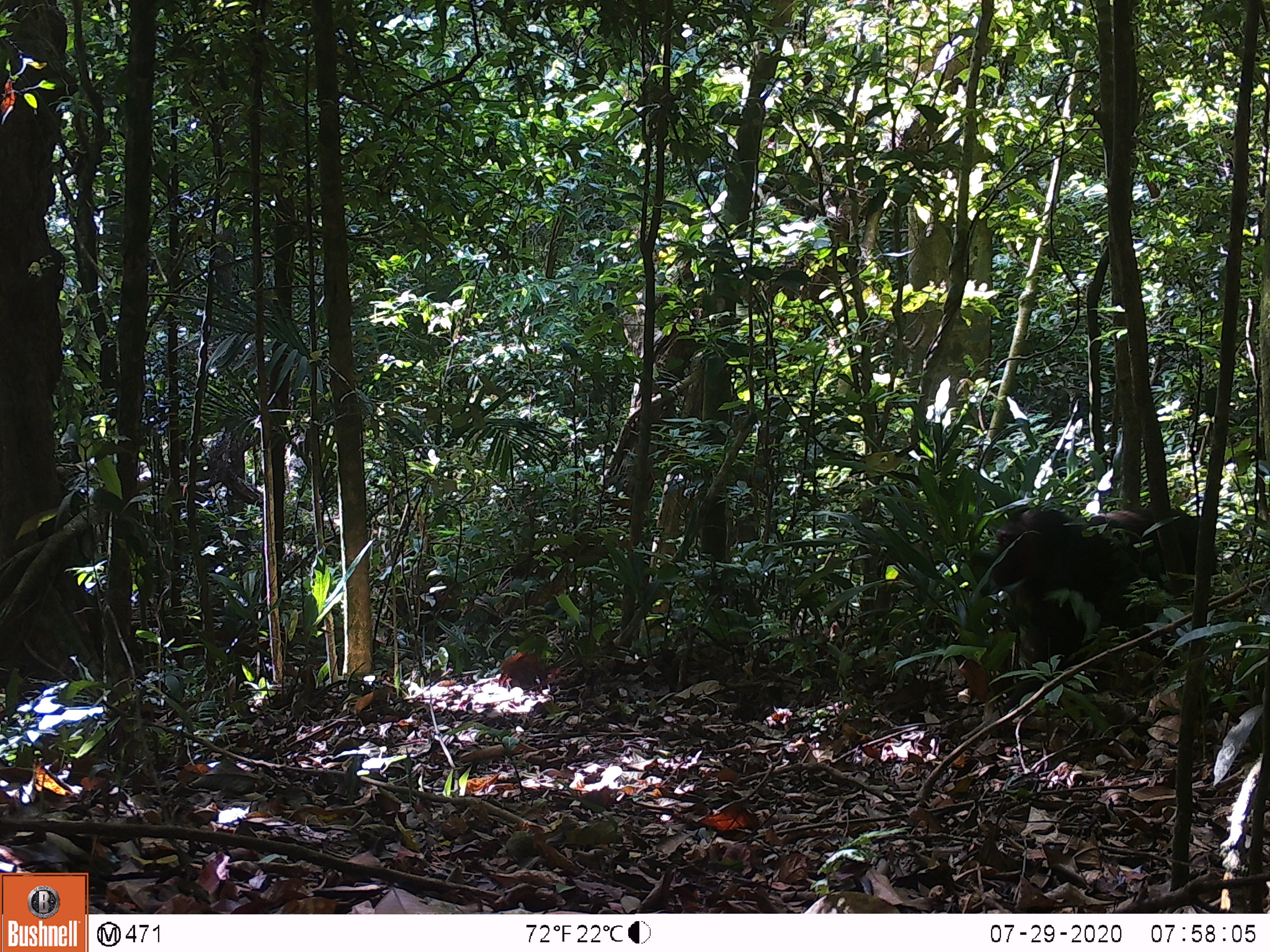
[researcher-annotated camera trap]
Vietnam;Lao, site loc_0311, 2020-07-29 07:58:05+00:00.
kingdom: Animalia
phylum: Chordata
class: Mammalia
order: Primates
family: Cercopithecidae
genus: Macaca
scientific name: Macaca arctoides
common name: stump-tailed macaque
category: stump tailed macaque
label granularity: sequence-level